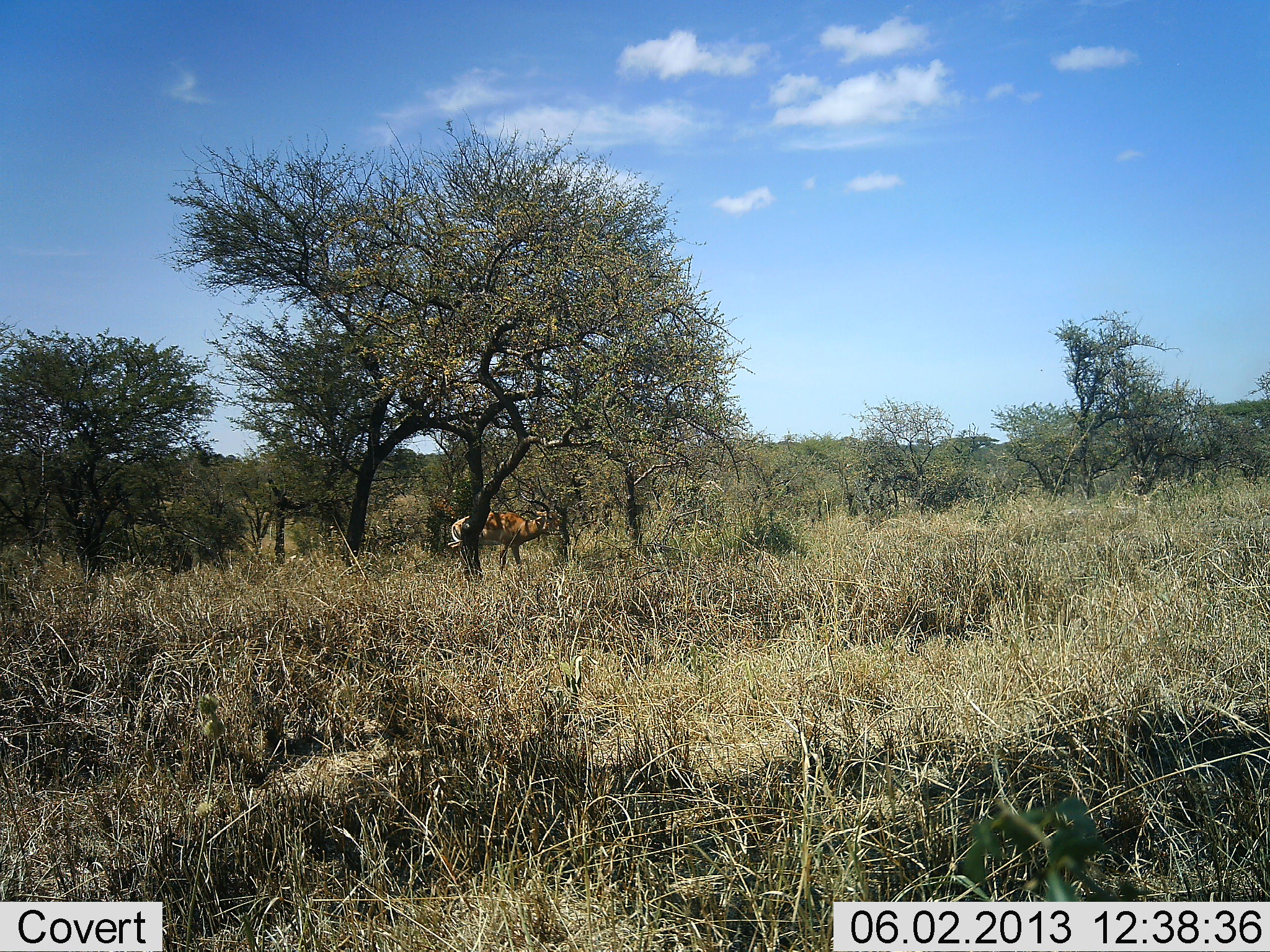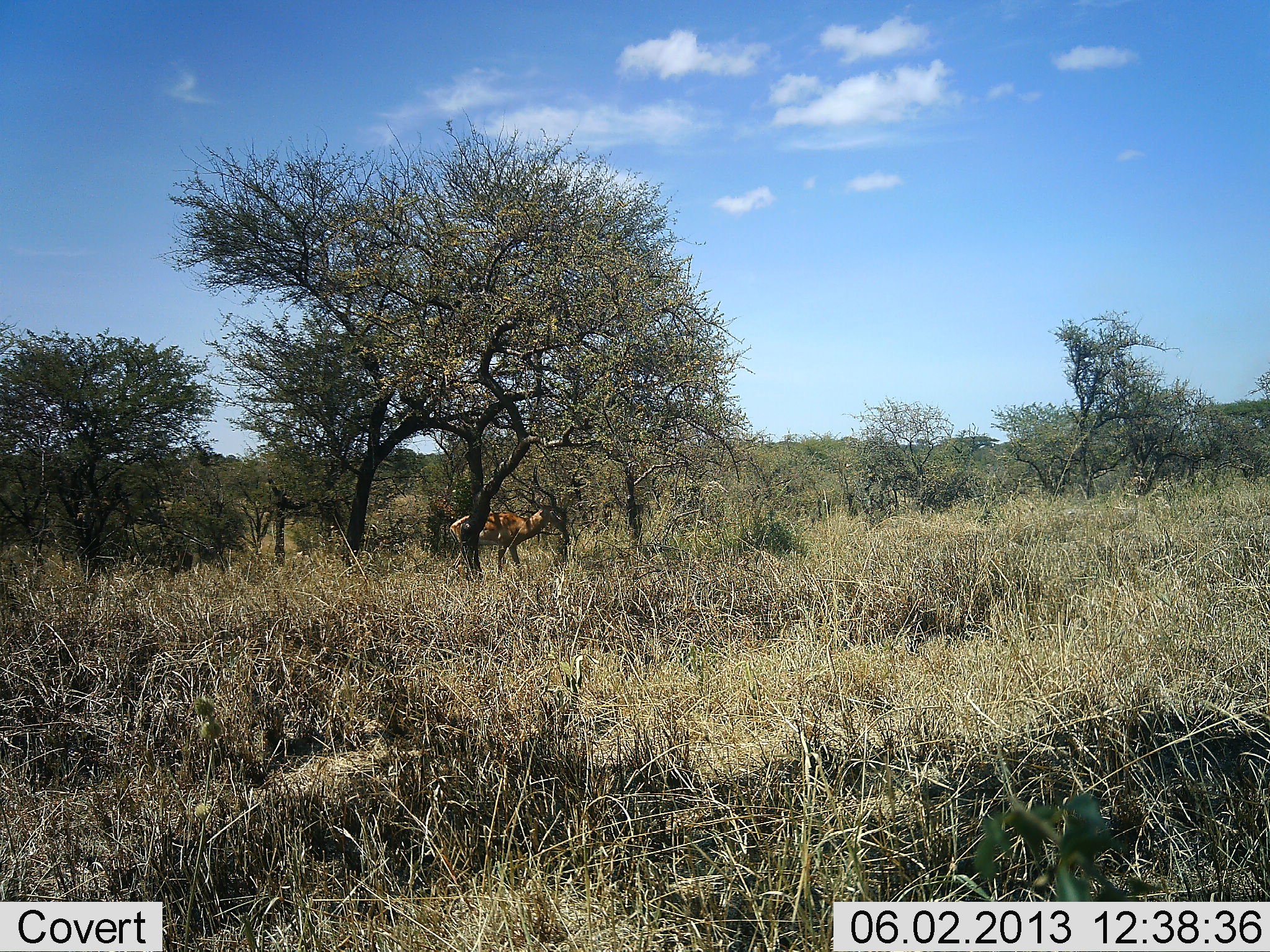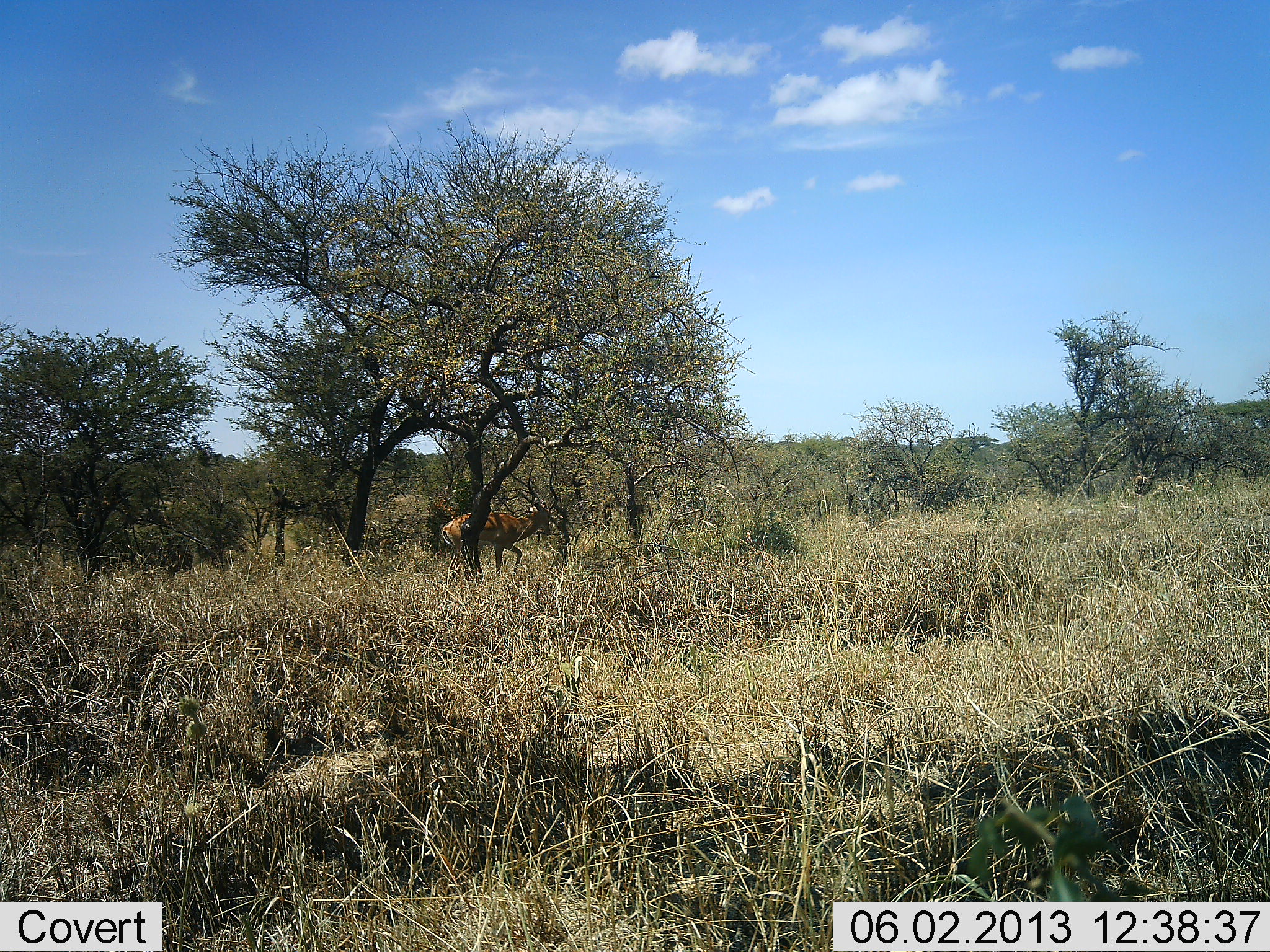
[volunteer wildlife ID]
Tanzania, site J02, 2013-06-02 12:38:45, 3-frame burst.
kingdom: Animalia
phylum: Chordata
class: Mammalia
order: Artiodactyla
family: Bovidae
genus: Aepyceros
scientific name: Aepyceros melampus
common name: impala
Impala (Aepyceros melampus), count 1. Behavior (volunteer vote fractions): standing 80%, resting 0%, moving 0%, interacting 0%. Young present (vote fraction): 0%. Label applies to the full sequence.